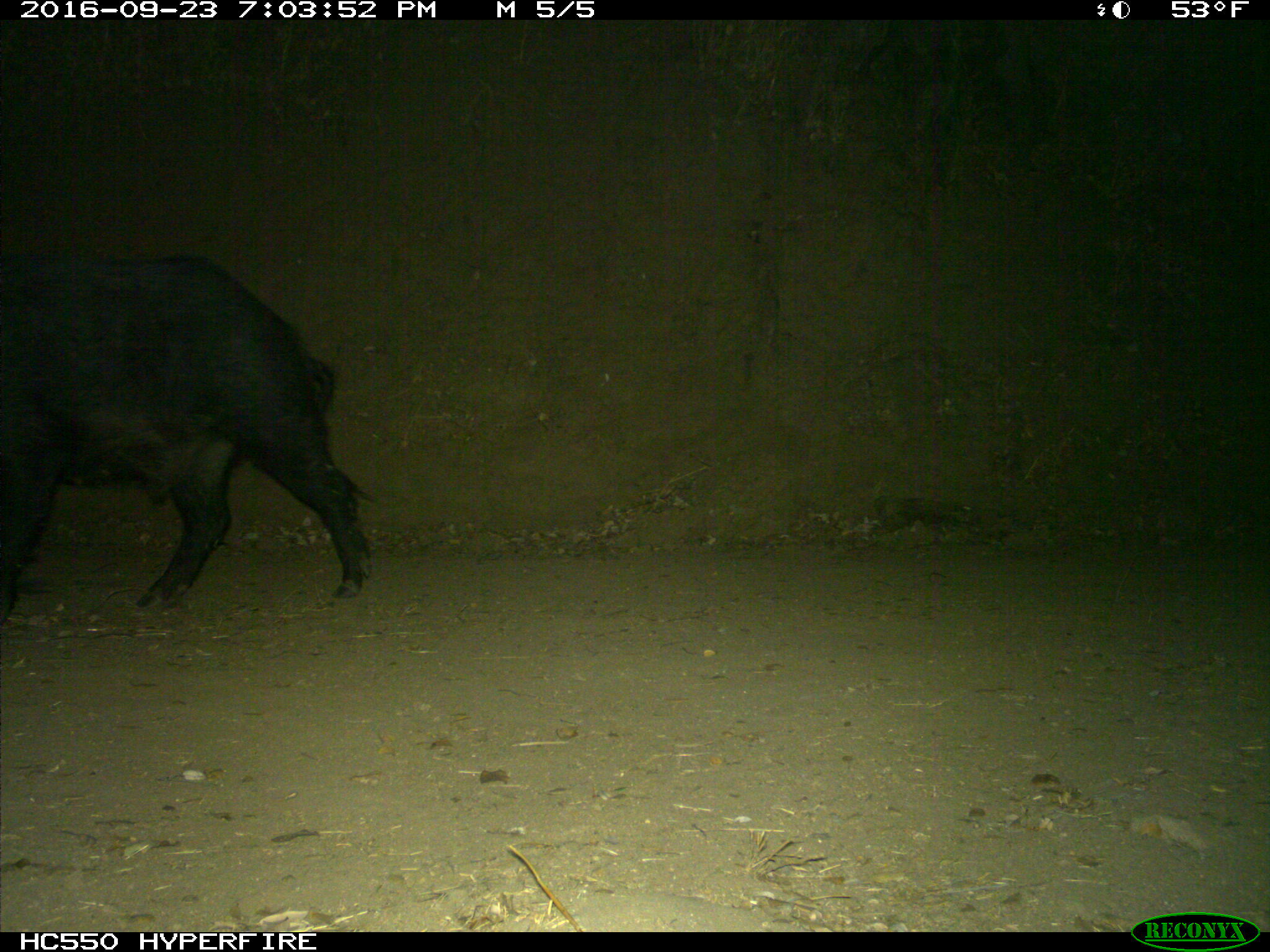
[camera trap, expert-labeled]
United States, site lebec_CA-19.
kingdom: Animalia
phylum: Chordata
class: Mammalia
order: Artiodactyla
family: Suidae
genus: Sus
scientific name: Sus scrofa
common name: wild boar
Sus scrofa (wild boar).